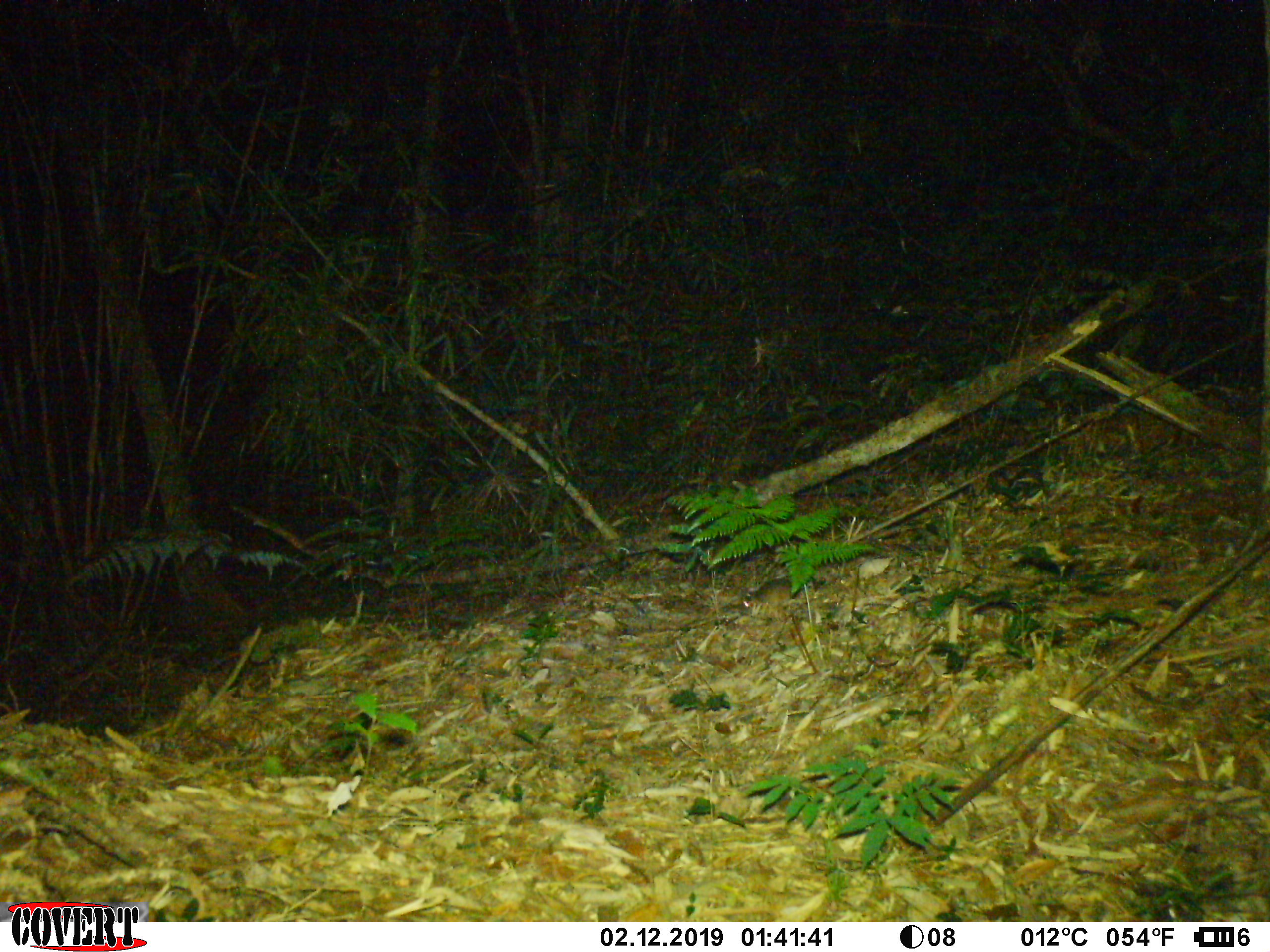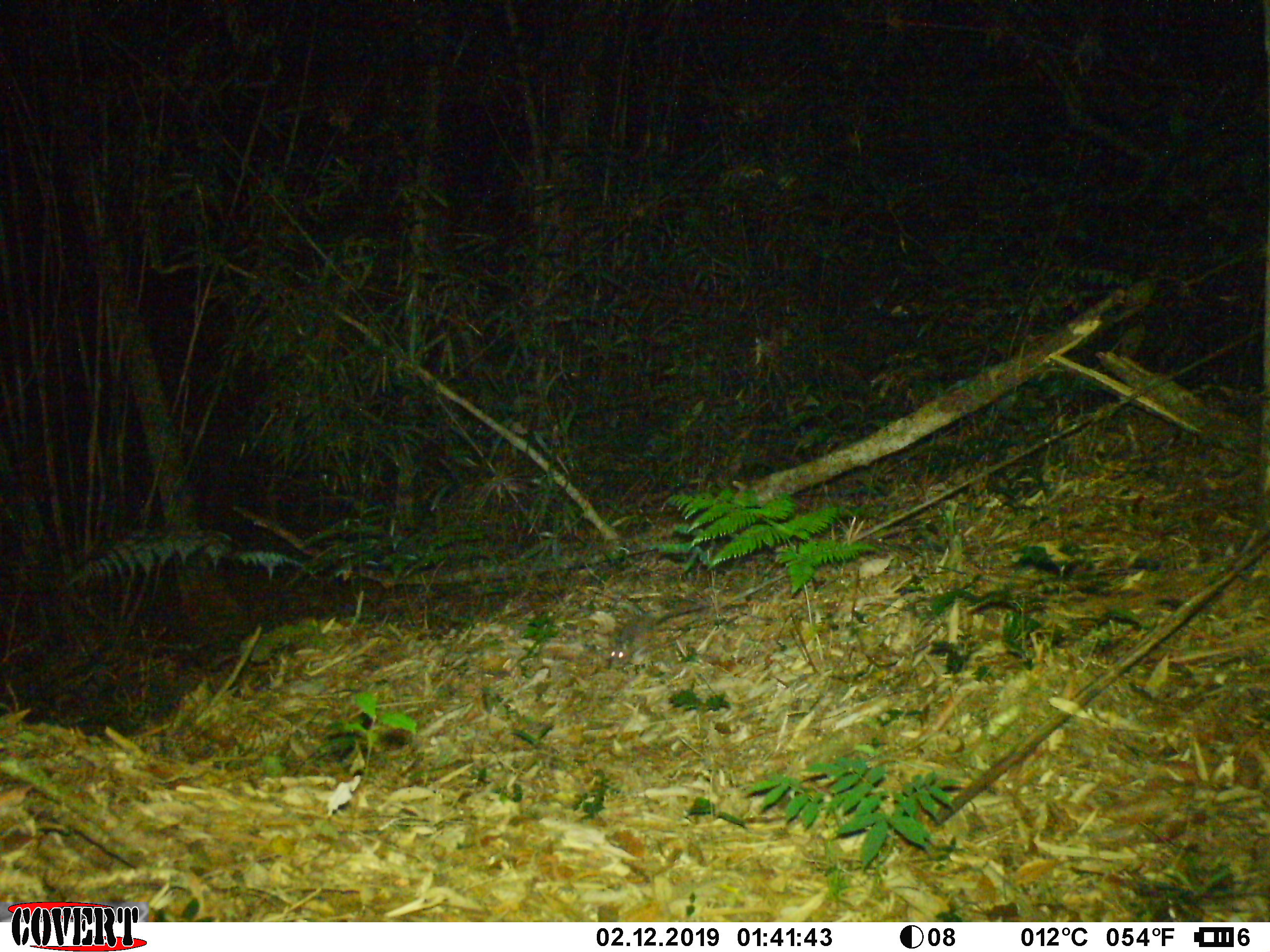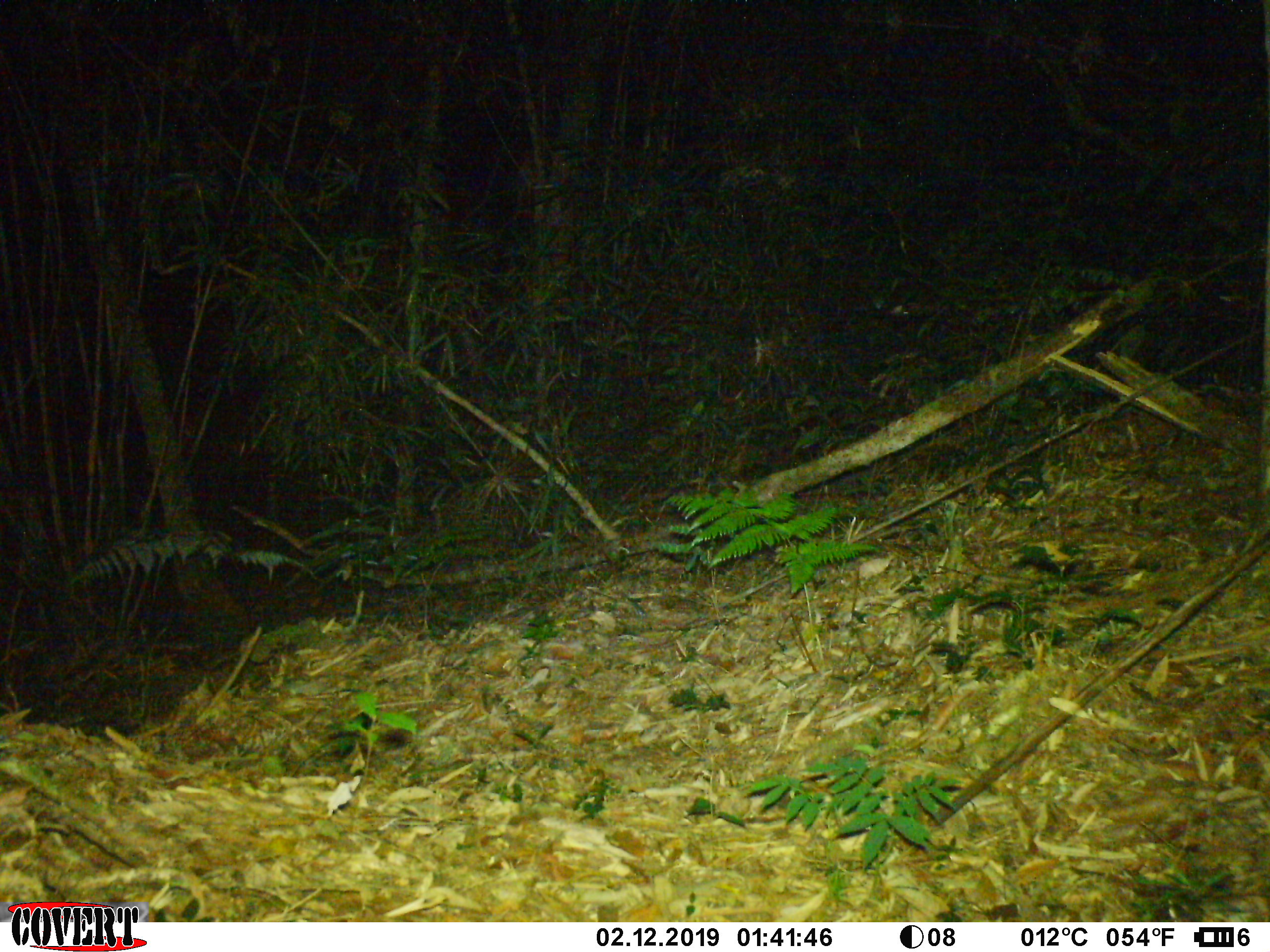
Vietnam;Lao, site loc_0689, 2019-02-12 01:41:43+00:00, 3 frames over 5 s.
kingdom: Animalia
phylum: Chordata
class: Mammalia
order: Rodentia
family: Muridae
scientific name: Muridae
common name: old-world mice and rats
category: unidentified murid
Unidentified murid (old-world mice and rats) (Muridae). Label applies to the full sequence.